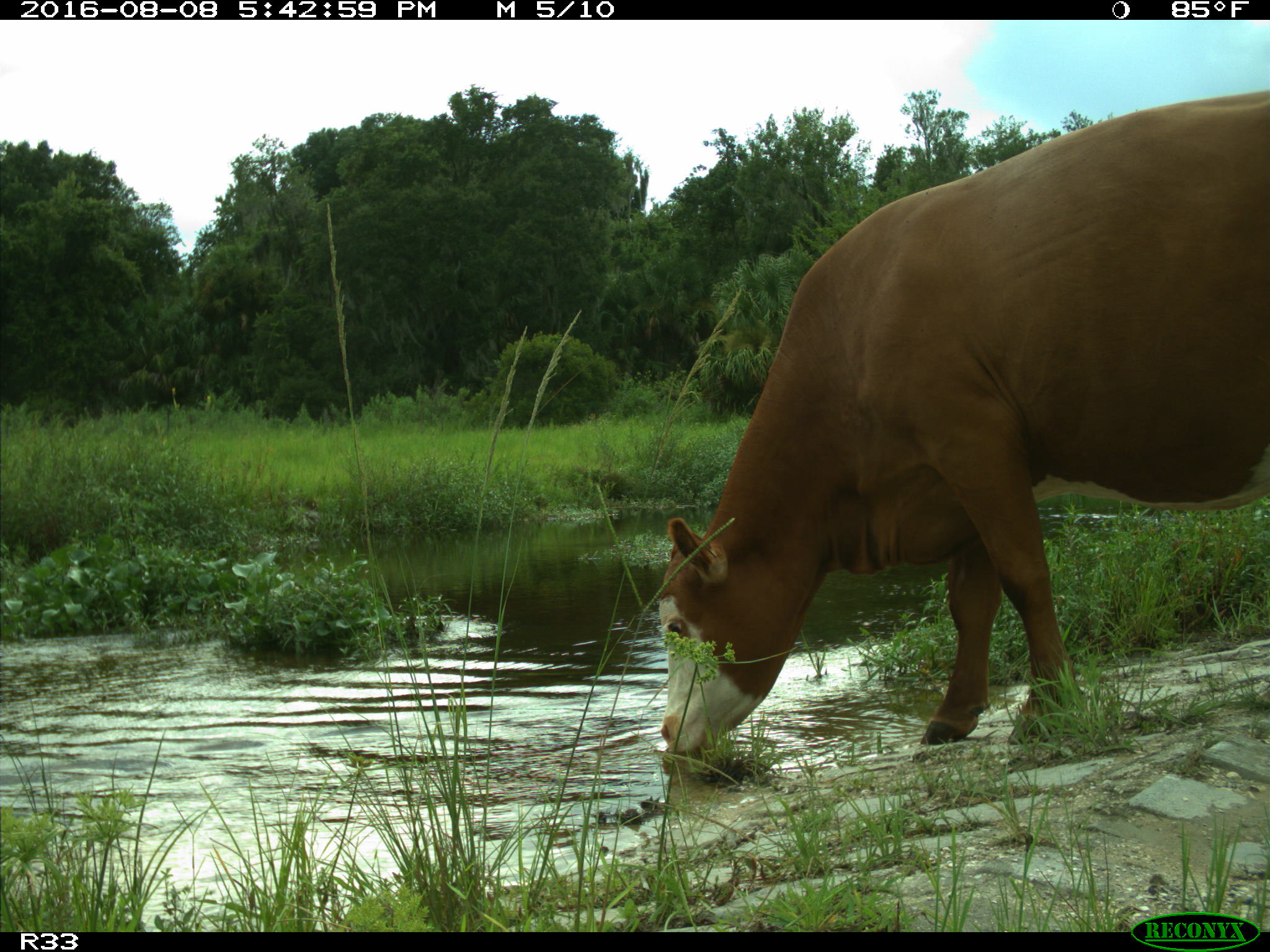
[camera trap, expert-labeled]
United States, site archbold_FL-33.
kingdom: Animalia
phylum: Chordata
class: Mammalia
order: Artiodactyla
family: Bovidae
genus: Bos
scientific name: Bos taurus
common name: domestic cow